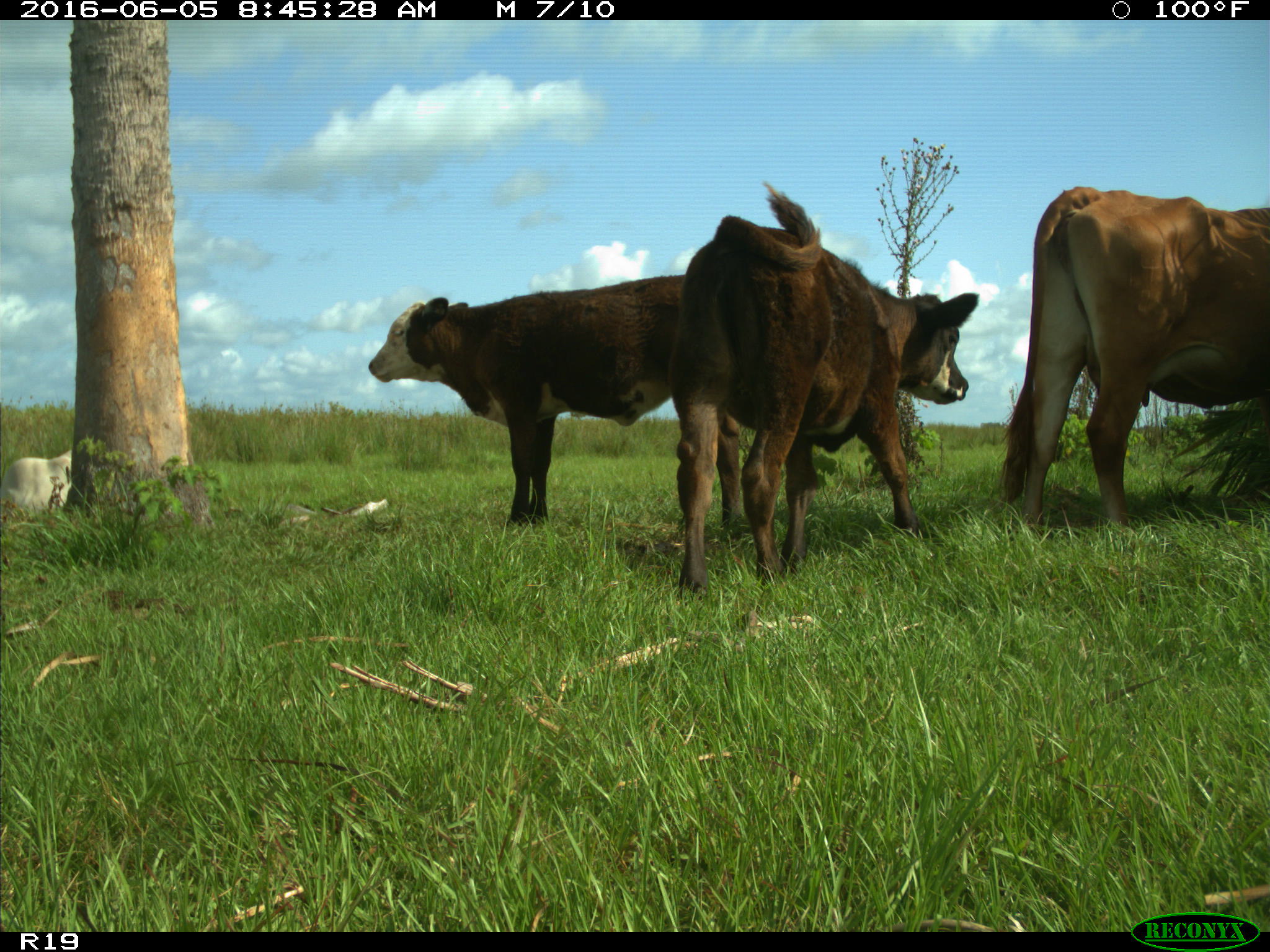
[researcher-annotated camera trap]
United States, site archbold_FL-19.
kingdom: Animalia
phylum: Chordata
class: Mammalia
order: Artiodactyla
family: Bovidae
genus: Bos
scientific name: Bos taurus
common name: domestic cow